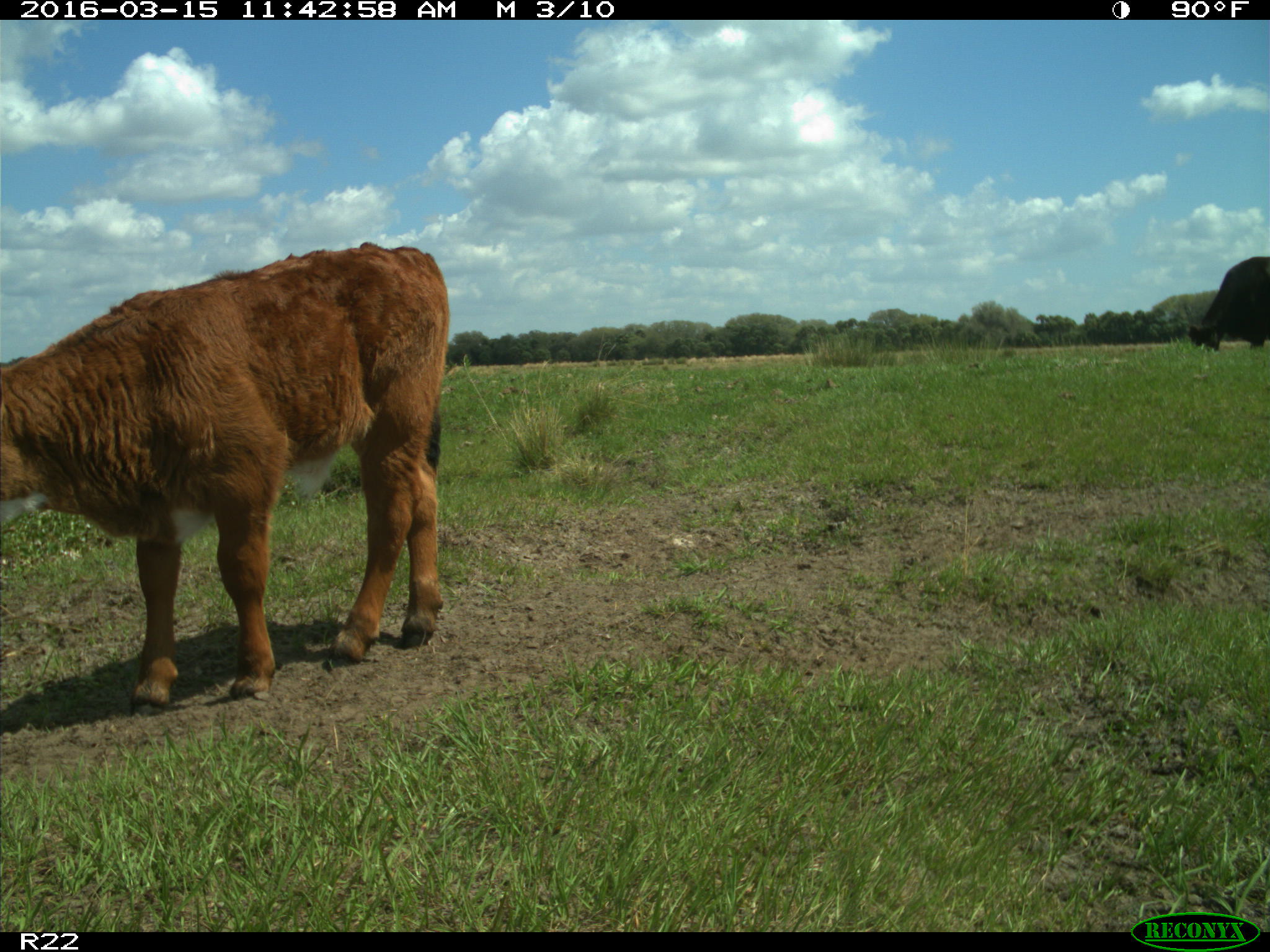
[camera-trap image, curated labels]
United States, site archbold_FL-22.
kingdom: Animalia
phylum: Chordata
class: Mammalia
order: Artiodactyla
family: Bovidae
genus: Bos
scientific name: Bos taurus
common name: domestic cow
Bos taurus (domestic cow).